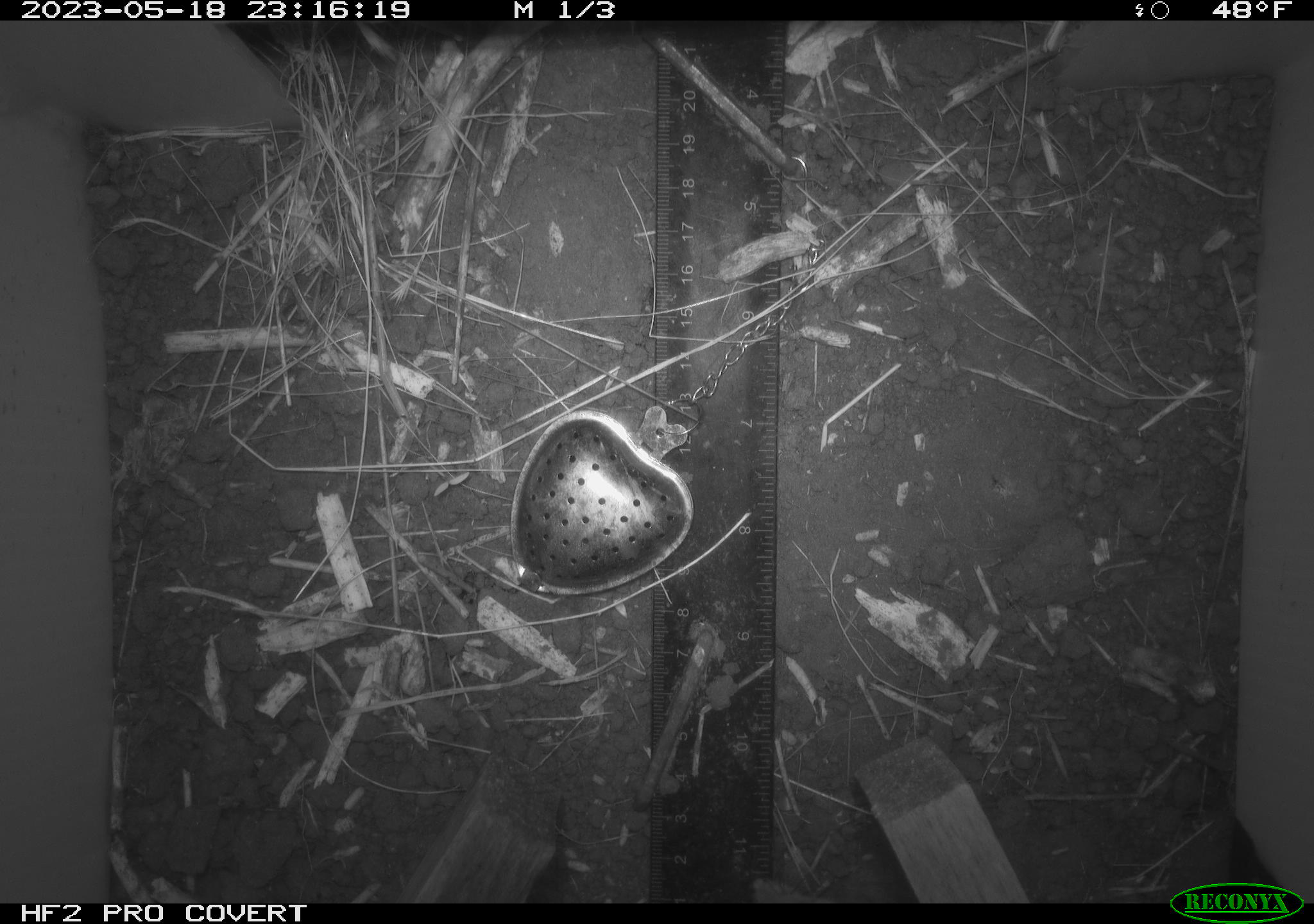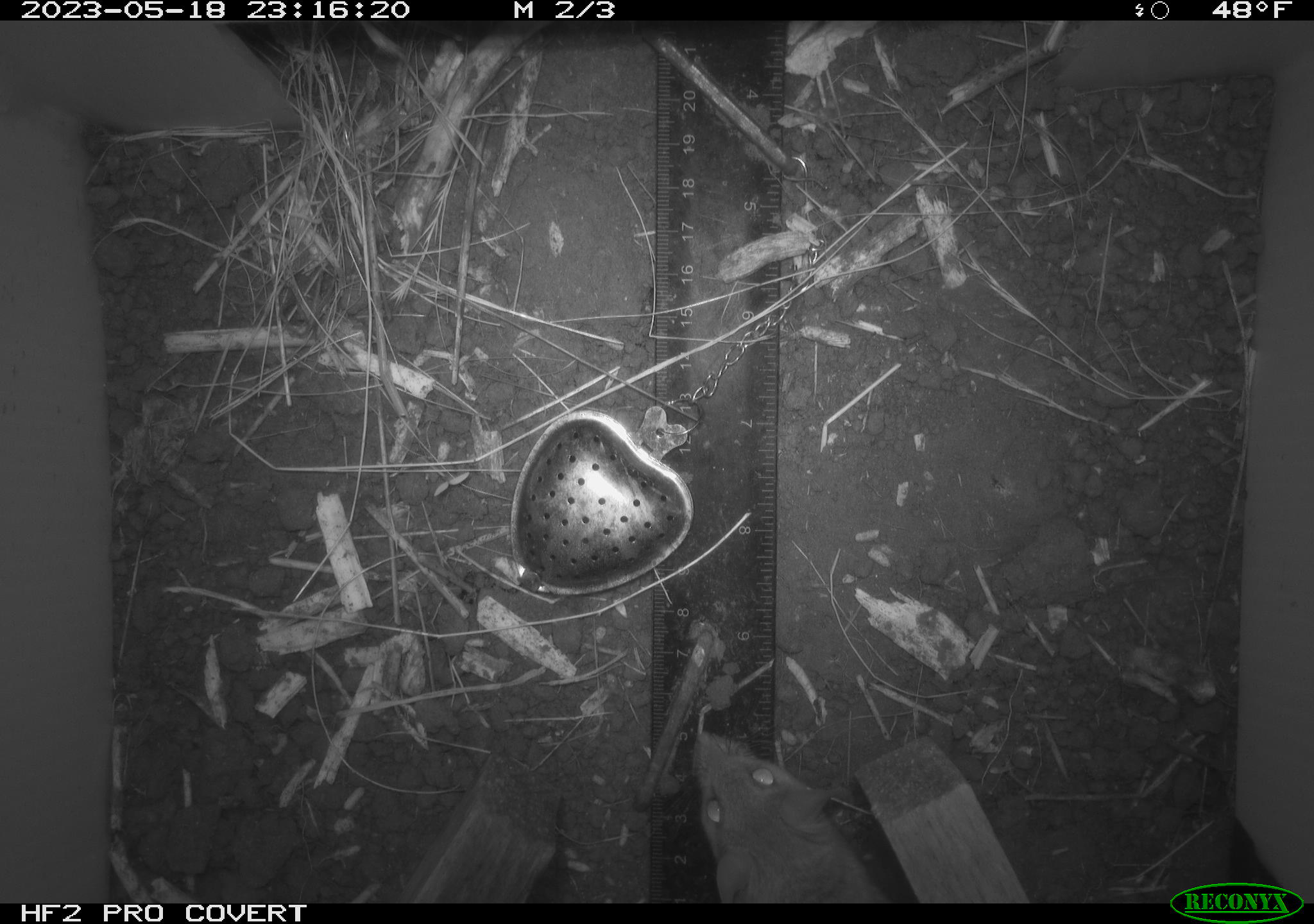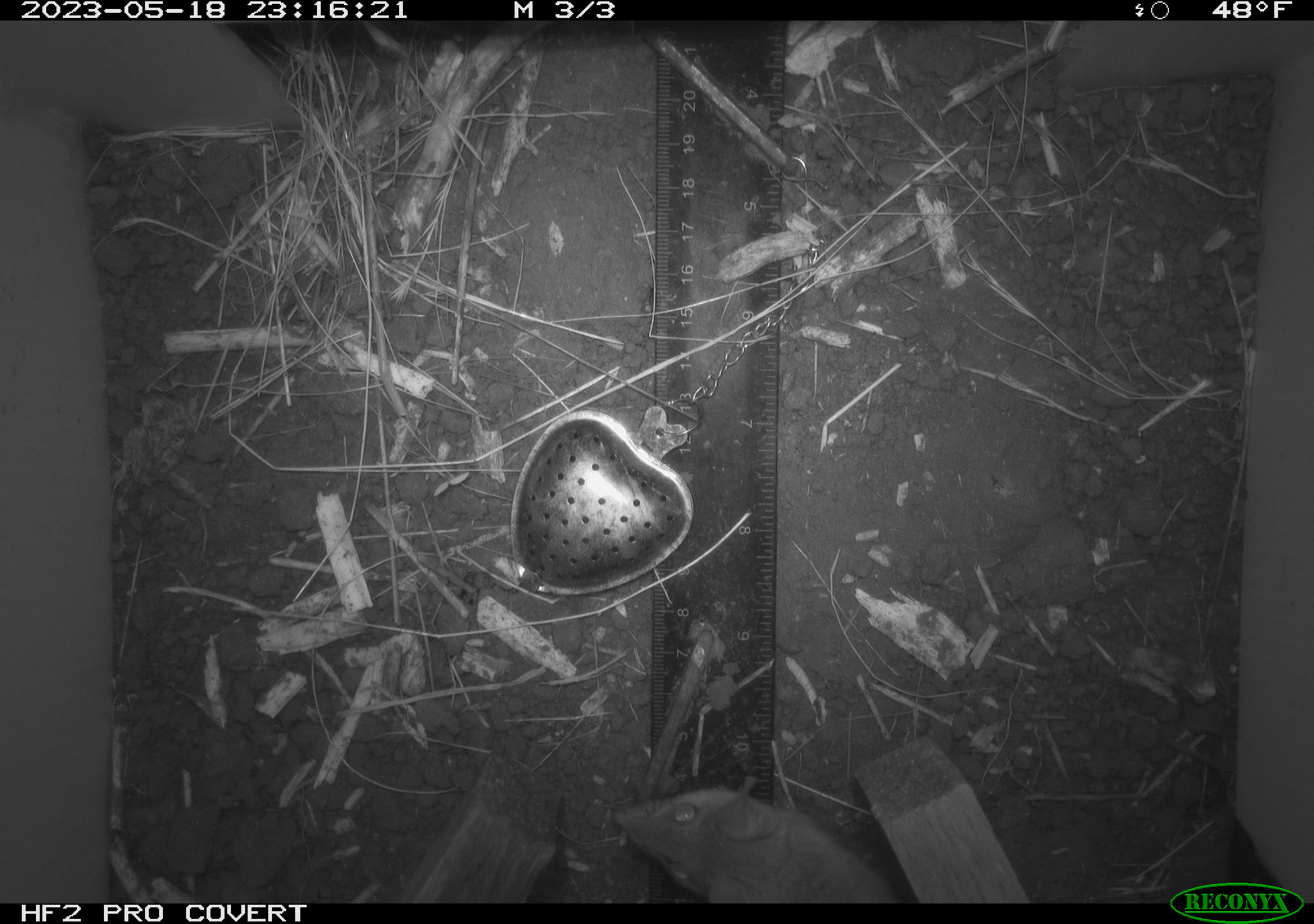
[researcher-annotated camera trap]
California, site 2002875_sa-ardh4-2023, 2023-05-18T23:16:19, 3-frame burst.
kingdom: Animalia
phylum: Chordata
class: Mammalia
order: Rodentia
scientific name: Rodentia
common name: mouse species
Mouse species (Rodentia).